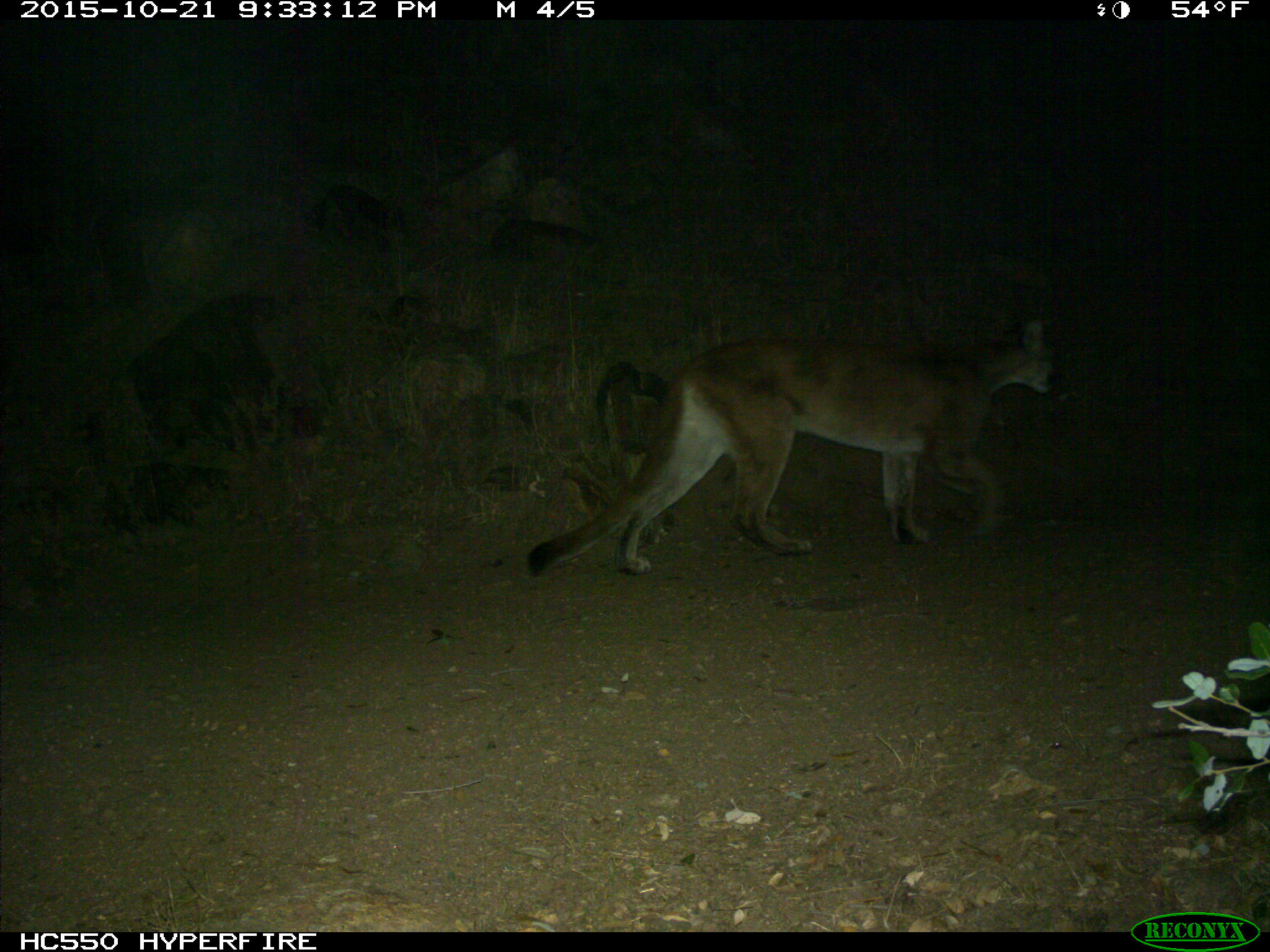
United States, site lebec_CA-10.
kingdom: Animalia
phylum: Chordata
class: Mammalia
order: Carnivora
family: Felidae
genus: Puma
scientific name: Puma concolor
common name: mountain lion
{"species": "Puma concolor (mountain lion)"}